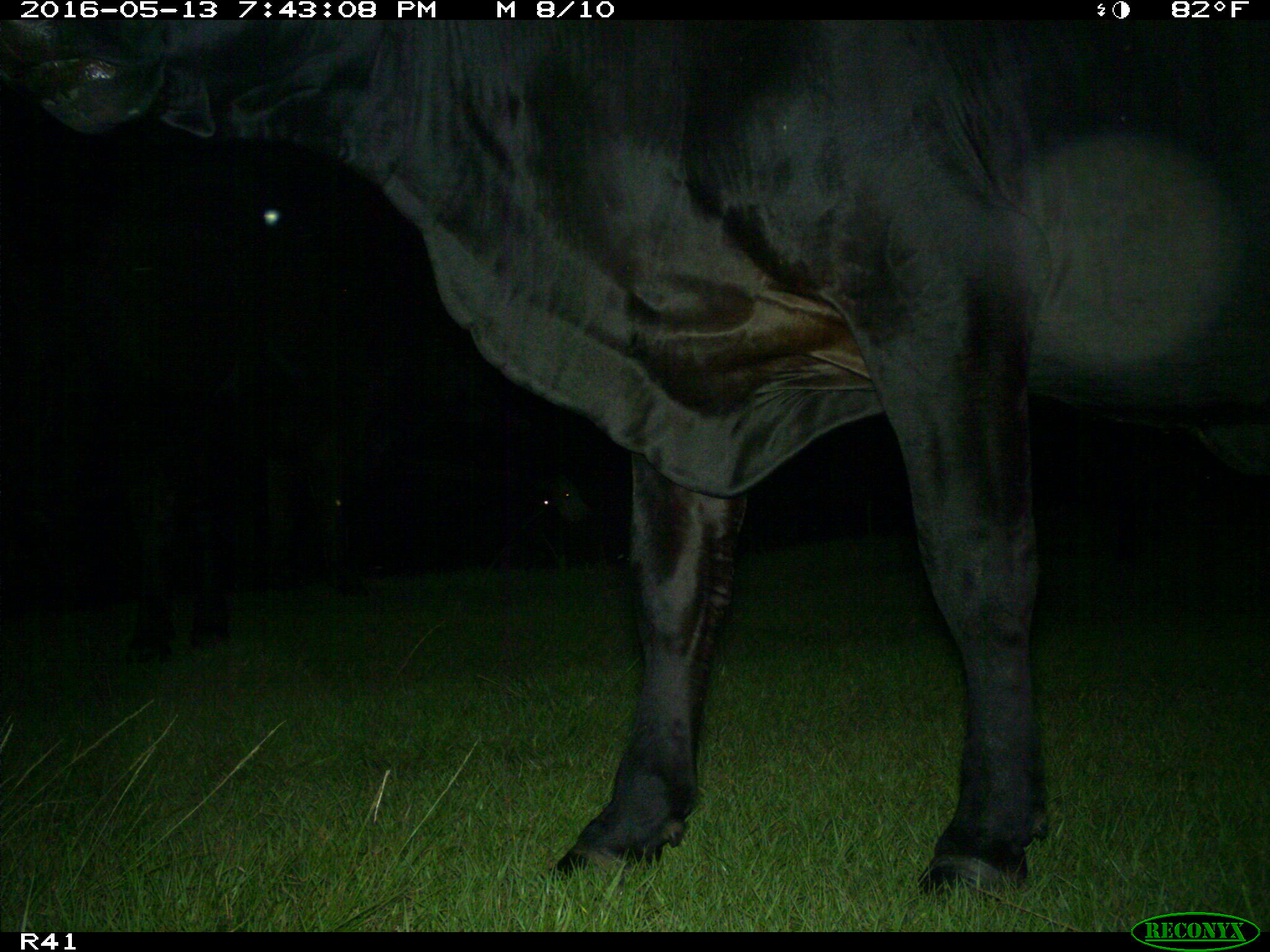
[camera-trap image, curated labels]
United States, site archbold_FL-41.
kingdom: Animalia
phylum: Chordata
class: Mammalia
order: Artiodactyla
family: Bovidae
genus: Bos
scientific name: Bos taurus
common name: domestic cow